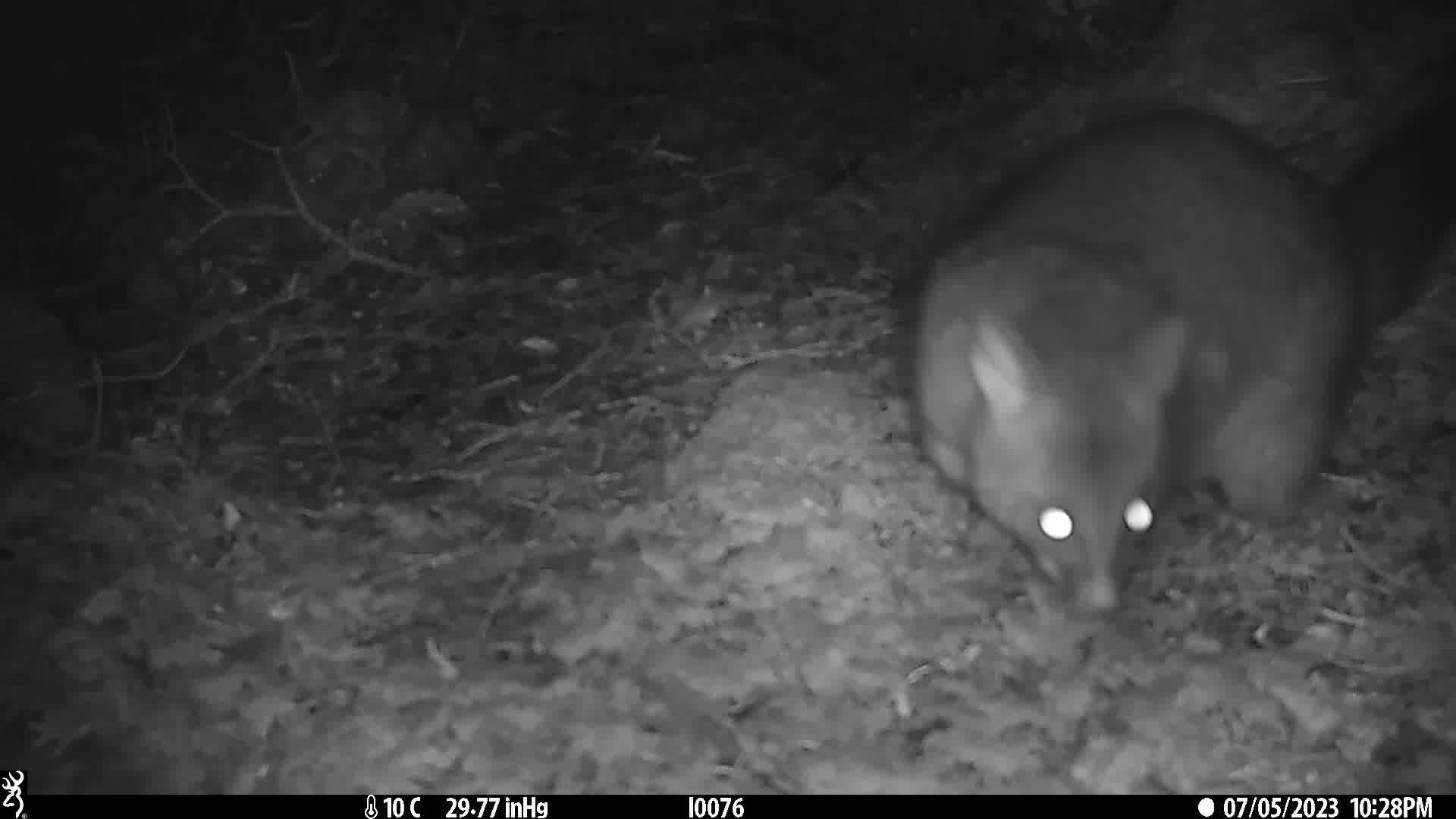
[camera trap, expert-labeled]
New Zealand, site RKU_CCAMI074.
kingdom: Animalia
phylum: Chordata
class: Mammalia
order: Diprotodontia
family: Phalangeridae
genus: Trichosurus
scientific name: Trichosurus vulpecula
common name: common brushtail possum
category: possum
Possum (common brushtail possum) (Trichosurus vulpecula).